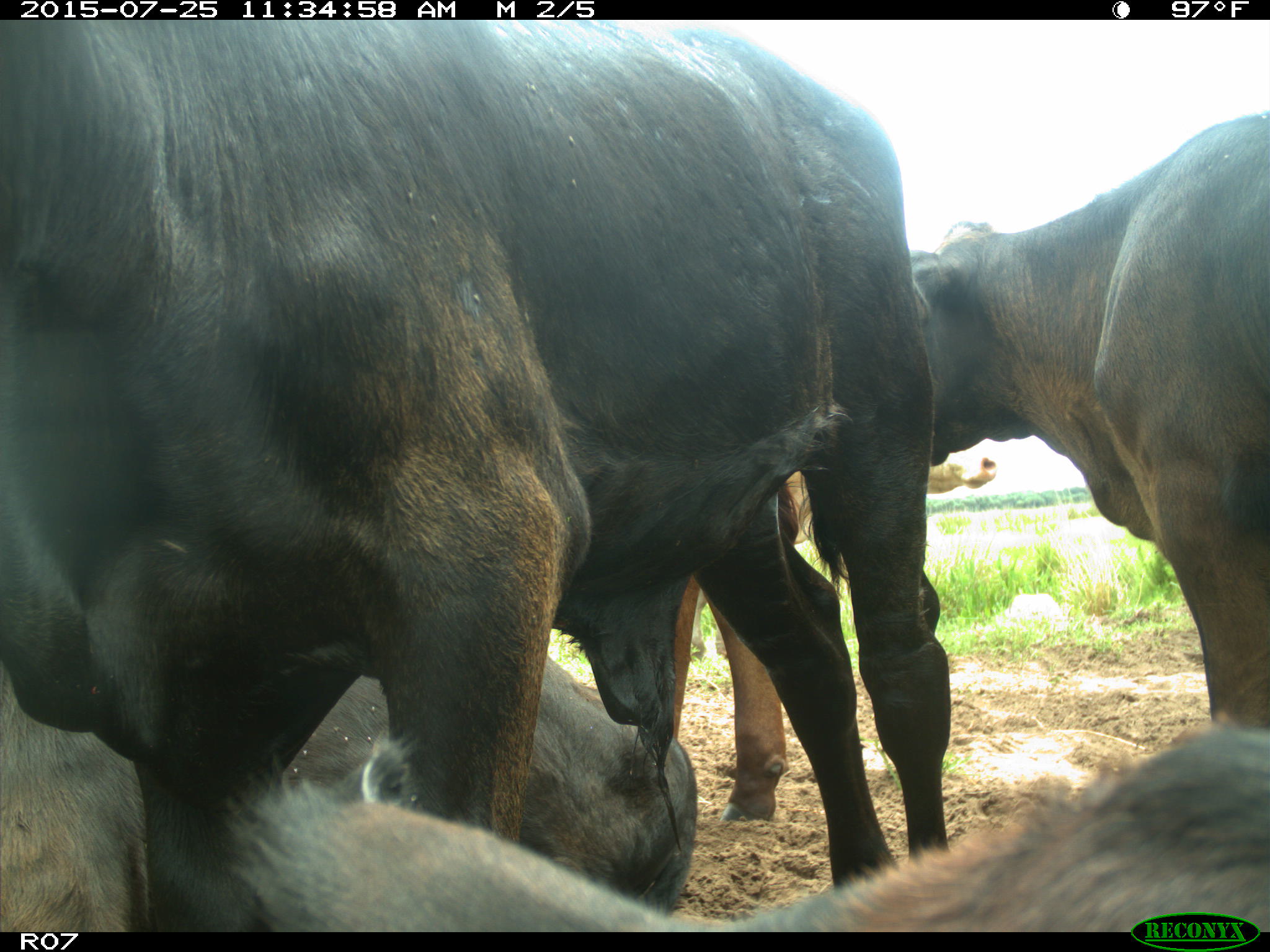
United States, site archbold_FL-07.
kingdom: Animalia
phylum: Chordata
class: Mammalia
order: Artiodactyla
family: Bovidae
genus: Bos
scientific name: Bos taurus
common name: domestic cow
Bos taurus (domestic cow).